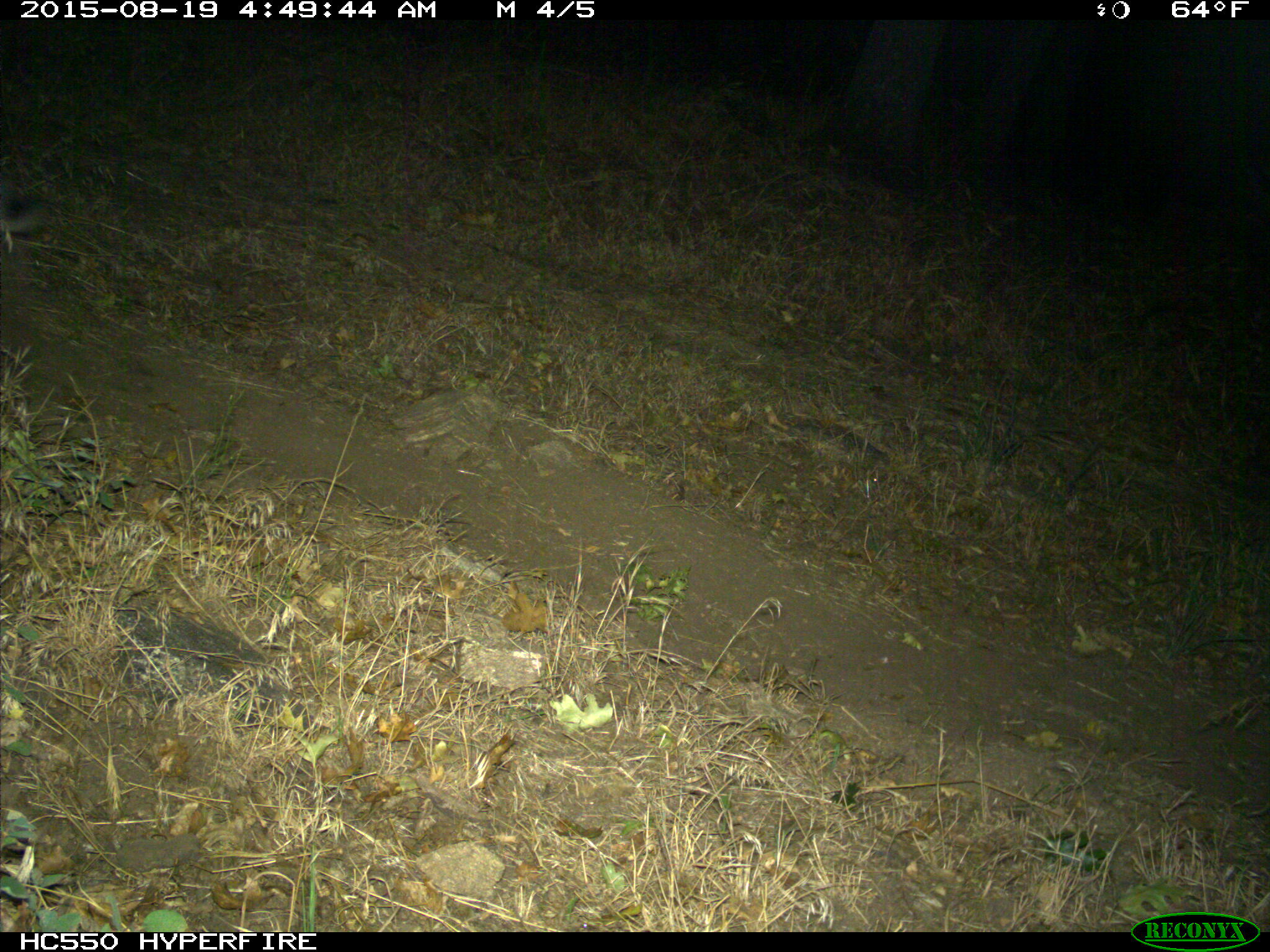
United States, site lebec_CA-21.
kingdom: Animalia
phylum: Chordata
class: Mammalia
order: Lagomorpha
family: Leporidae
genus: Lepus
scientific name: Lepus californicus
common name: black-tailed jackrabbit